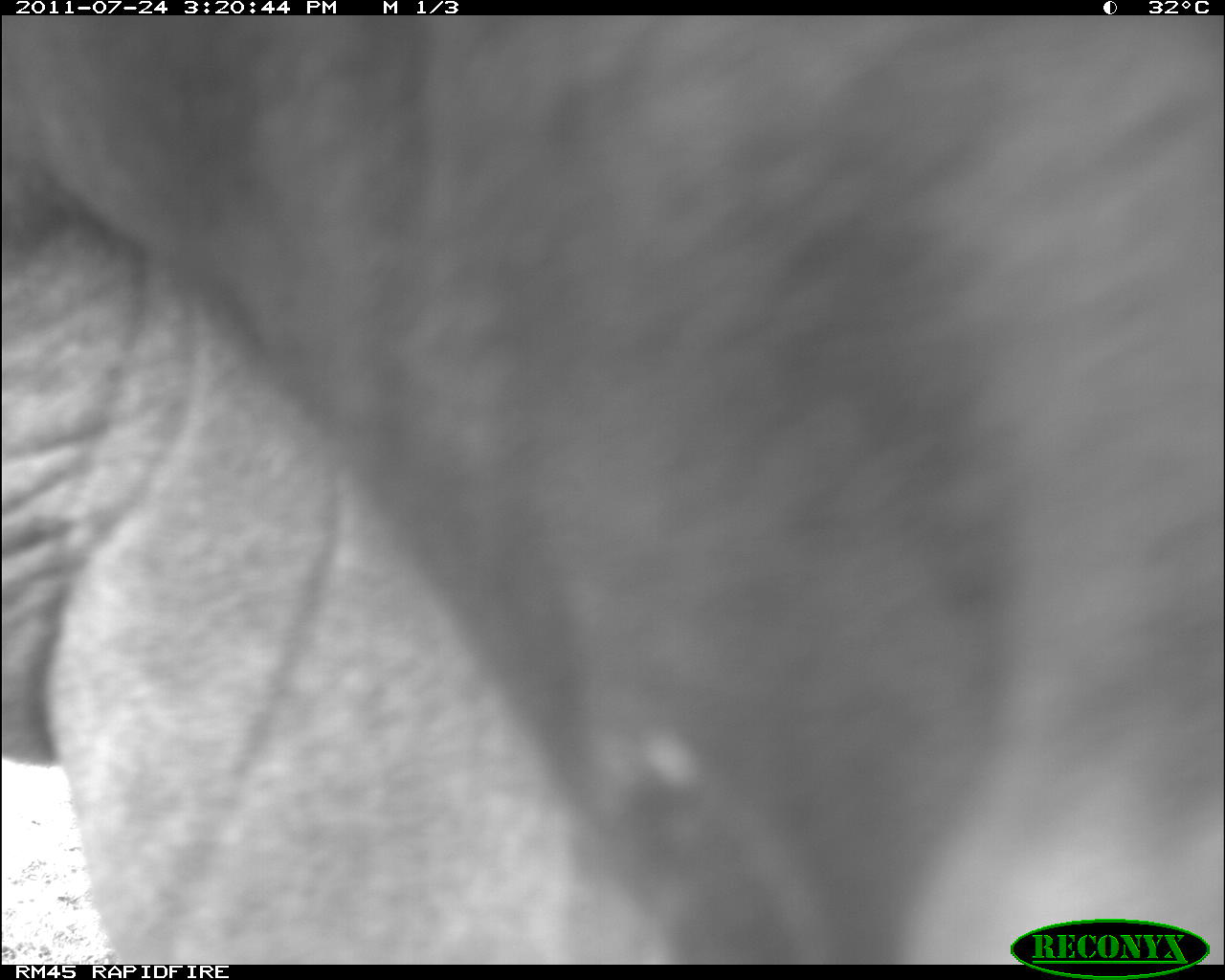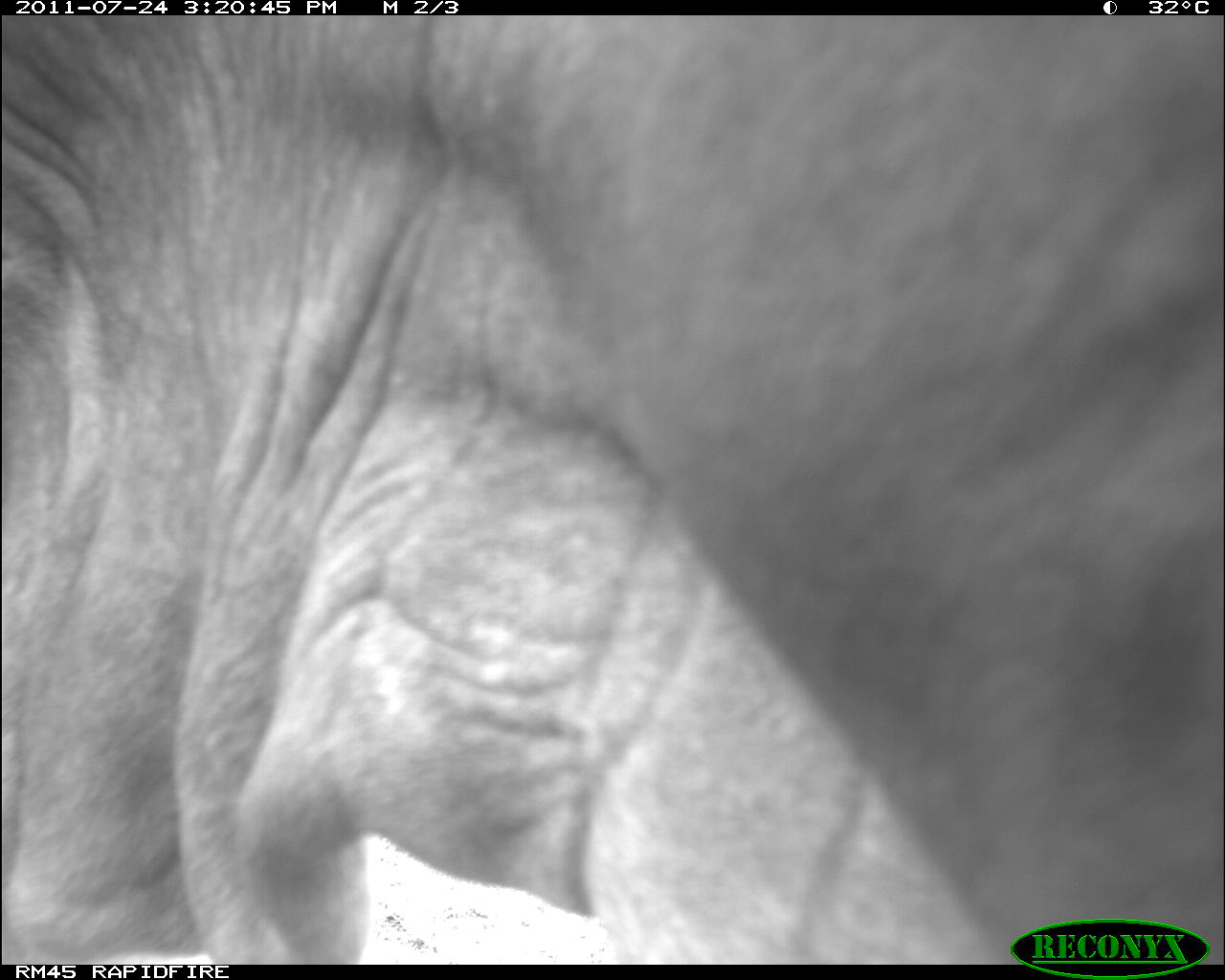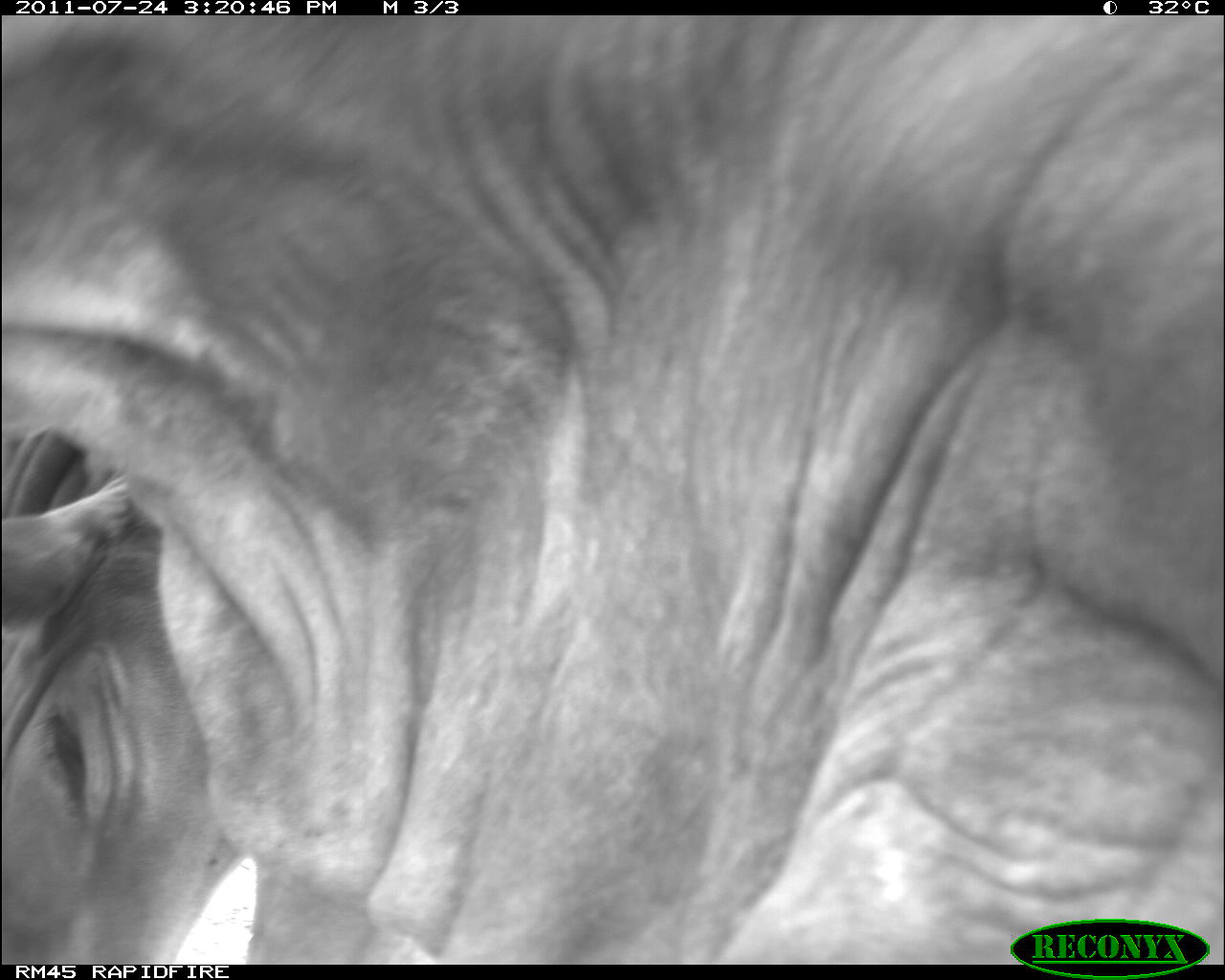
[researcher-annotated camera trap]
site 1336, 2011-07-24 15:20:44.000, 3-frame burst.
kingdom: Animalia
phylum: Chordata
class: Mammalia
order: Artiodactyla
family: Bovidae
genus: Bos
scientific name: Bos taurus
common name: domestic cattle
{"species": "Bos taurus (domestic cattle)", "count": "1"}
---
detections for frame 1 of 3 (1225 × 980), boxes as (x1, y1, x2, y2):
bos taurus: (3, 14, 1222, 964)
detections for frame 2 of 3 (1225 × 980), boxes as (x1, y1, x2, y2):
bos taurus: (3, 15, 1224, 963)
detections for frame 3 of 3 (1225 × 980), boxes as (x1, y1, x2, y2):
bos taurus: (1, 15, 1222, 964)